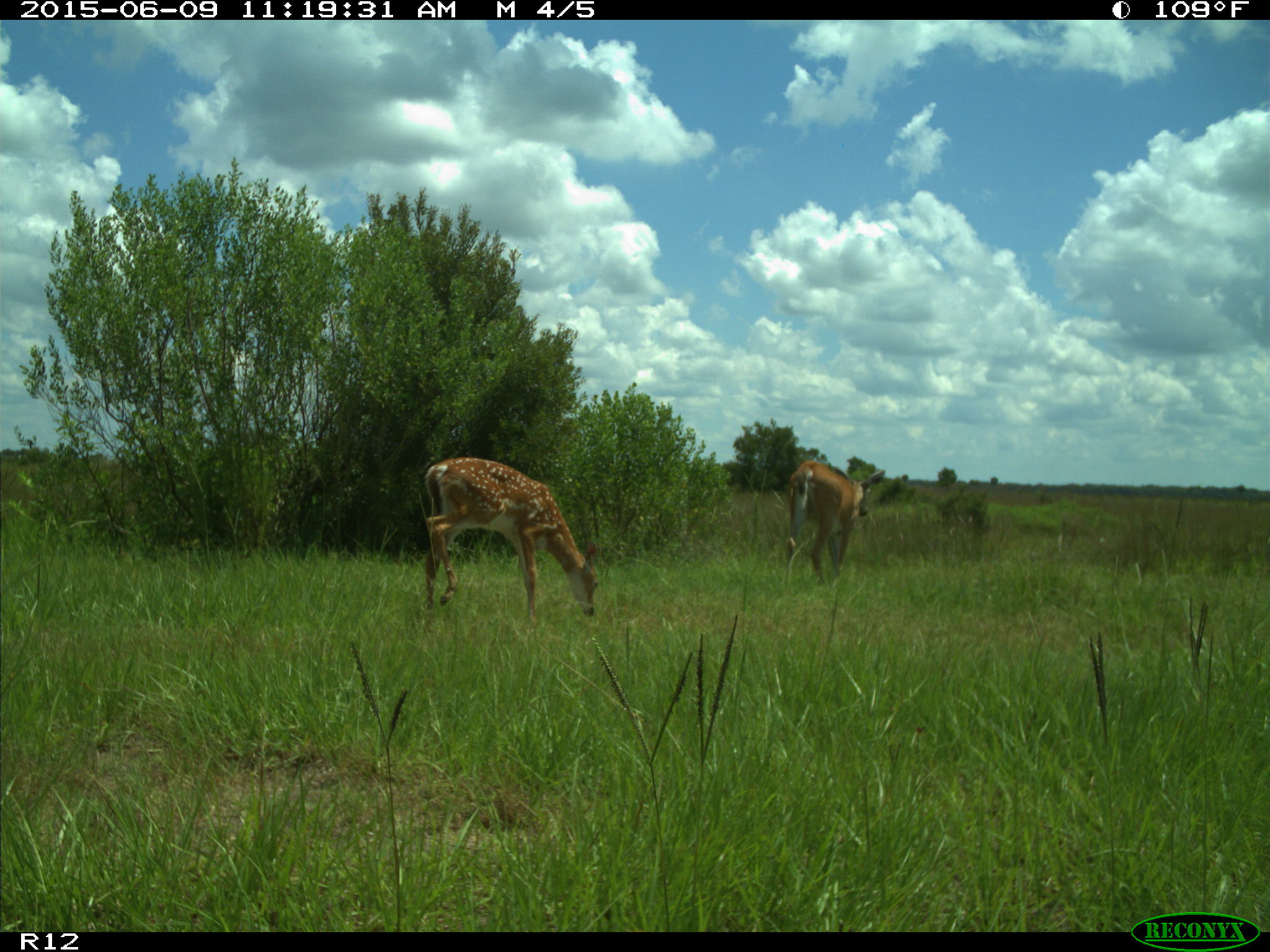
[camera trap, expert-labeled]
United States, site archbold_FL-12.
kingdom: Animalia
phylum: Chordata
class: Mammalia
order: Artiodactyla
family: Cervidae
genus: Odocoileus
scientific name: Odocoileus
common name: deer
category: unidentified deer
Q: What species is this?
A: Unidentified deer (deer) (Odocoileus).